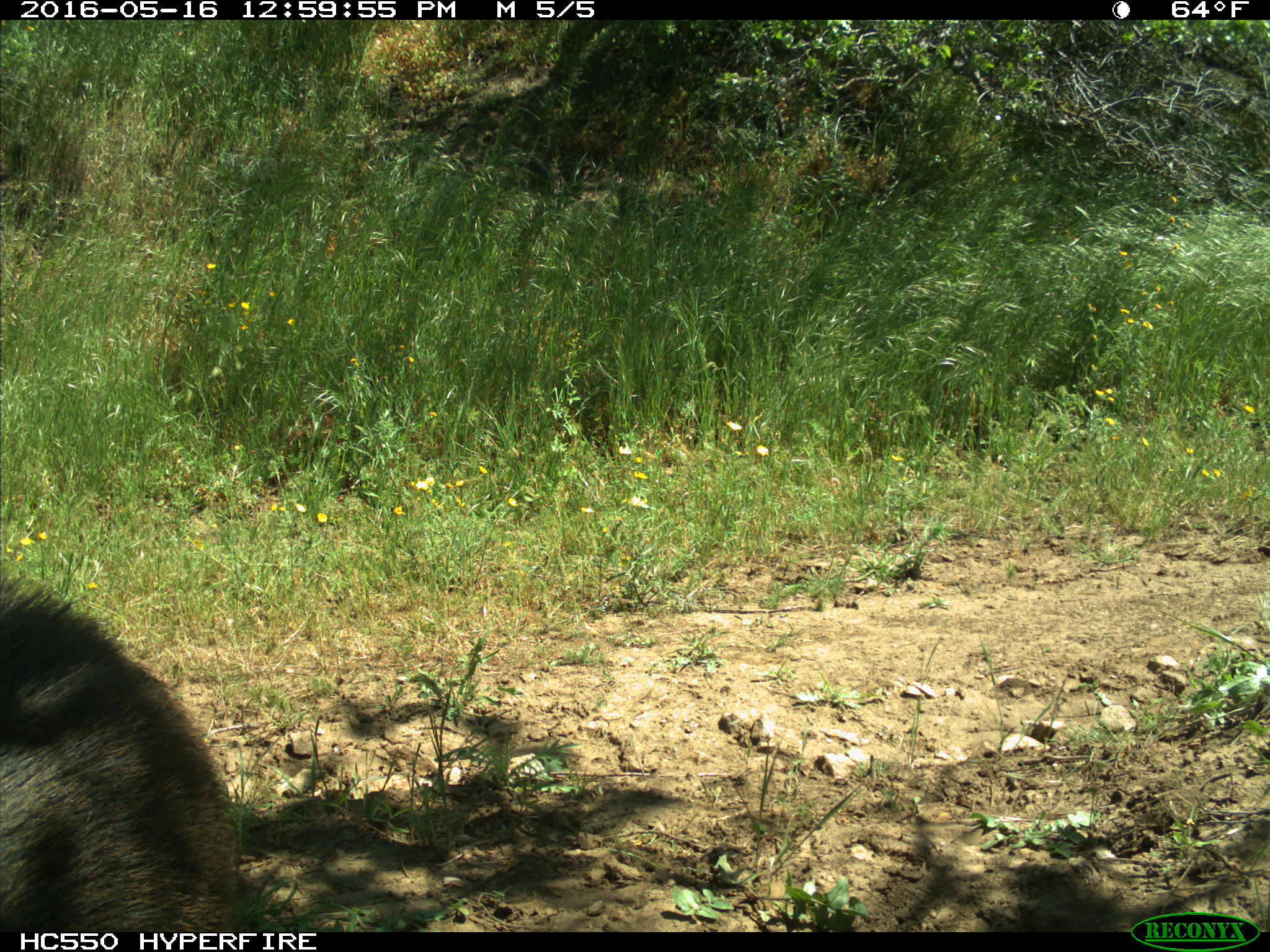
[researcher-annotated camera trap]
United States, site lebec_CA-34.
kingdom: Animalia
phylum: Chordata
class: Mammalia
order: Artiodactyla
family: Suidae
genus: Sus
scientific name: Sus scrofa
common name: wild boar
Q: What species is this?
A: Sus scrofa (wild boar).